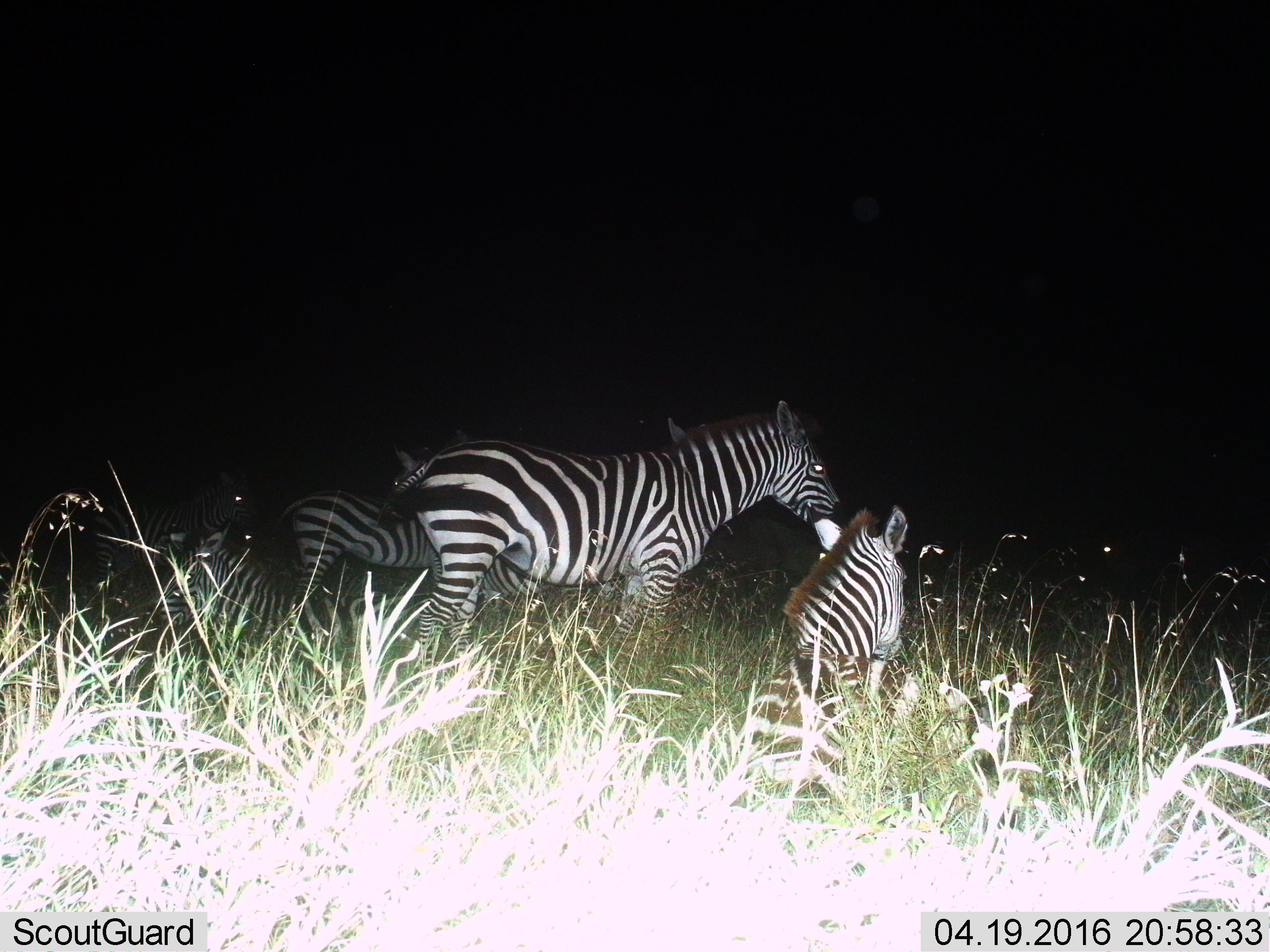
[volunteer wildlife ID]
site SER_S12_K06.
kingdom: Animalia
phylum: Chordata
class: Mammalia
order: Perissodactyla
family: Equidae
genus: Equus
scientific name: Equus quagga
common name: plains zebra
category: zebraplains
Zebraplains (plains zebra) (Equus quagga), count 5. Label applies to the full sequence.